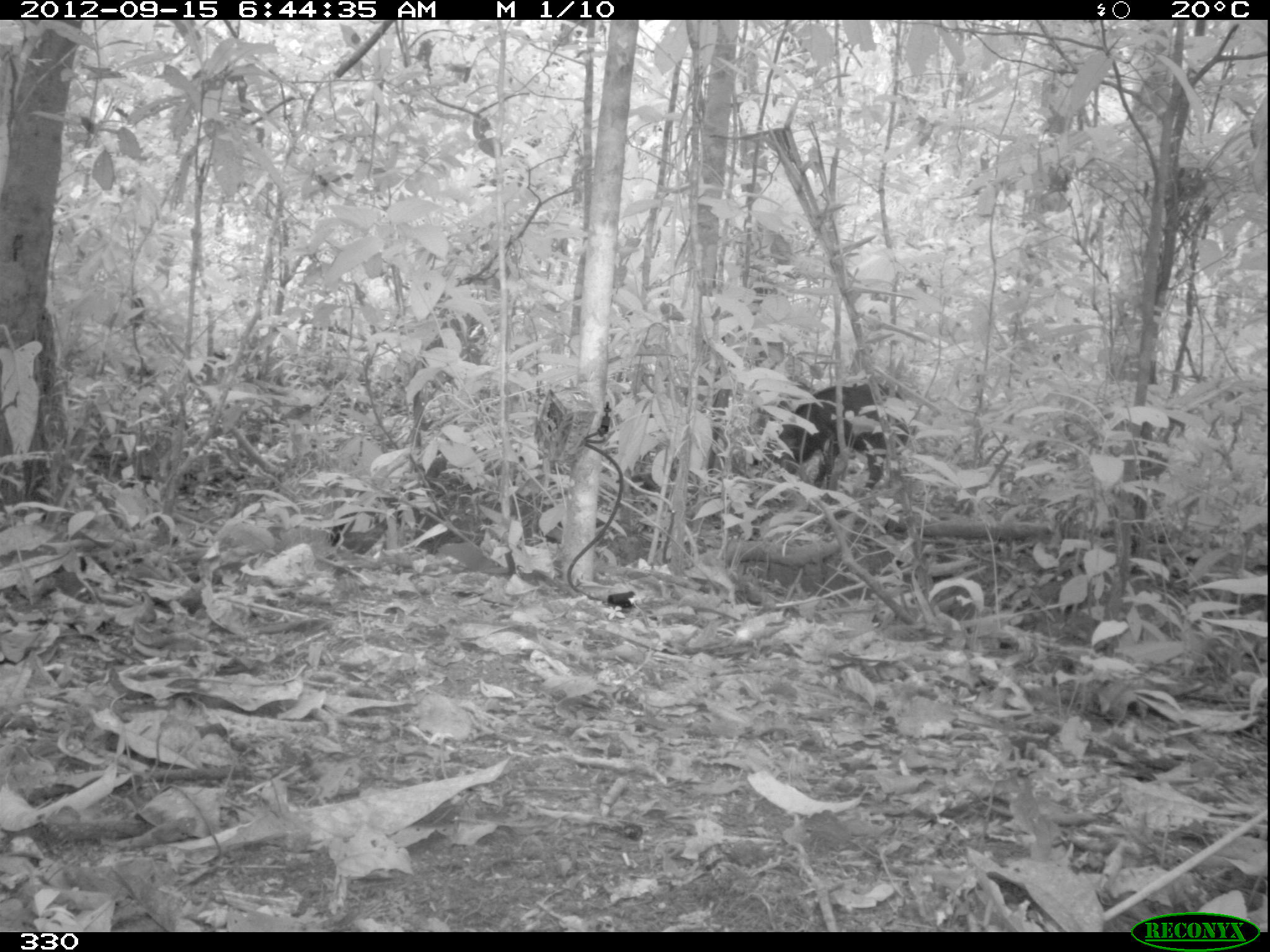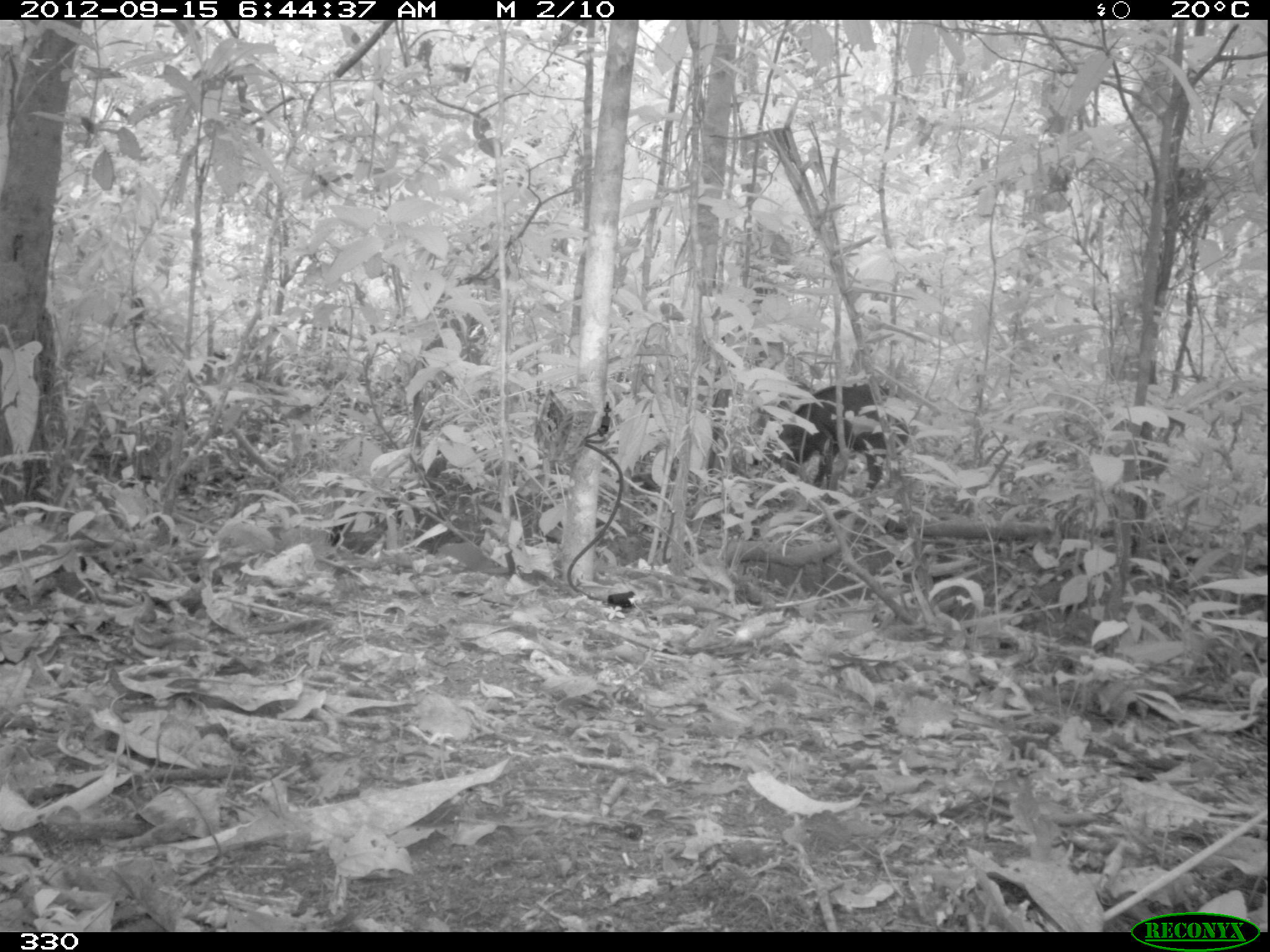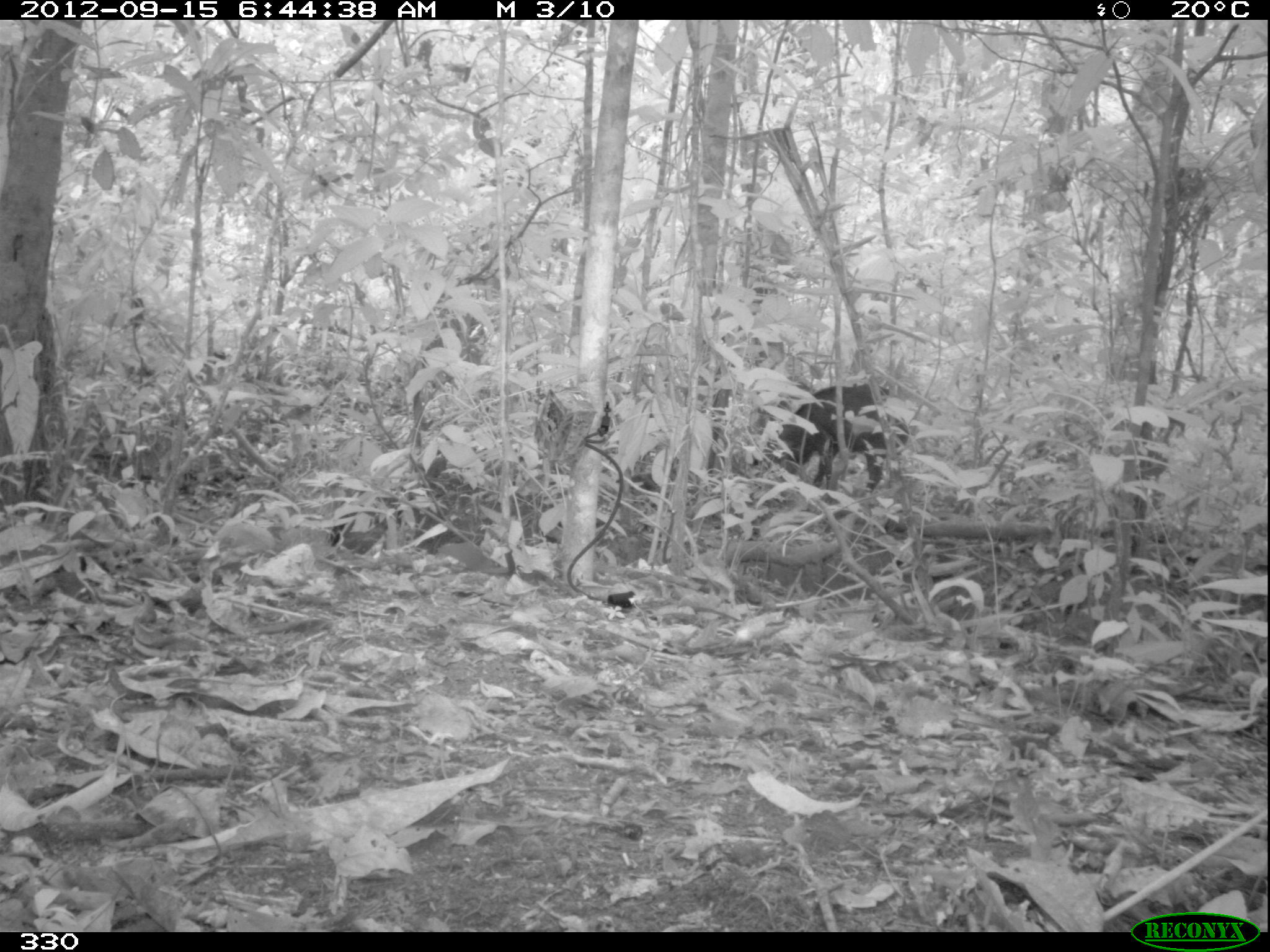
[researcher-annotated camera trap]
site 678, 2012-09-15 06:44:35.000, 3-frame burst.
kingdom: Animalia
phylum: Chordata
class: Mammalia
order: Carnivora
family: Canidae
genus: Atelocynus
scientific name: Atelocynus microtis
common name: short-eared dog